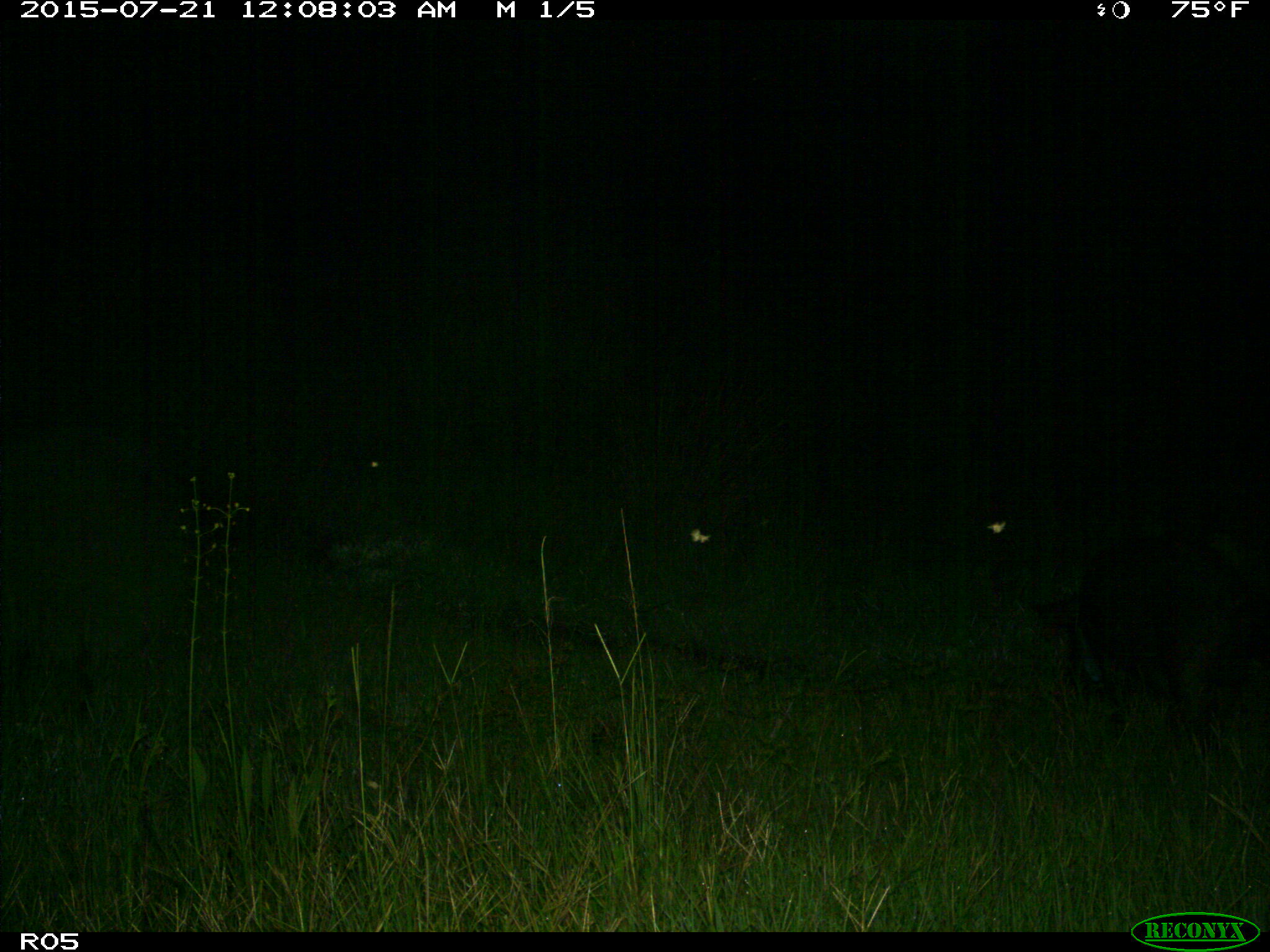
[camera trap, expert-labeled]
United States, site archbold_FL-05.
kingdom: Animalia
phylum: Chordata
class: Mammalia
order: Artiodactyla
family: Suidae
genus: Sus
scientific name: Sus scrofa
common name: wild boar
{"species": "Sus scrofa (wild boar)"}